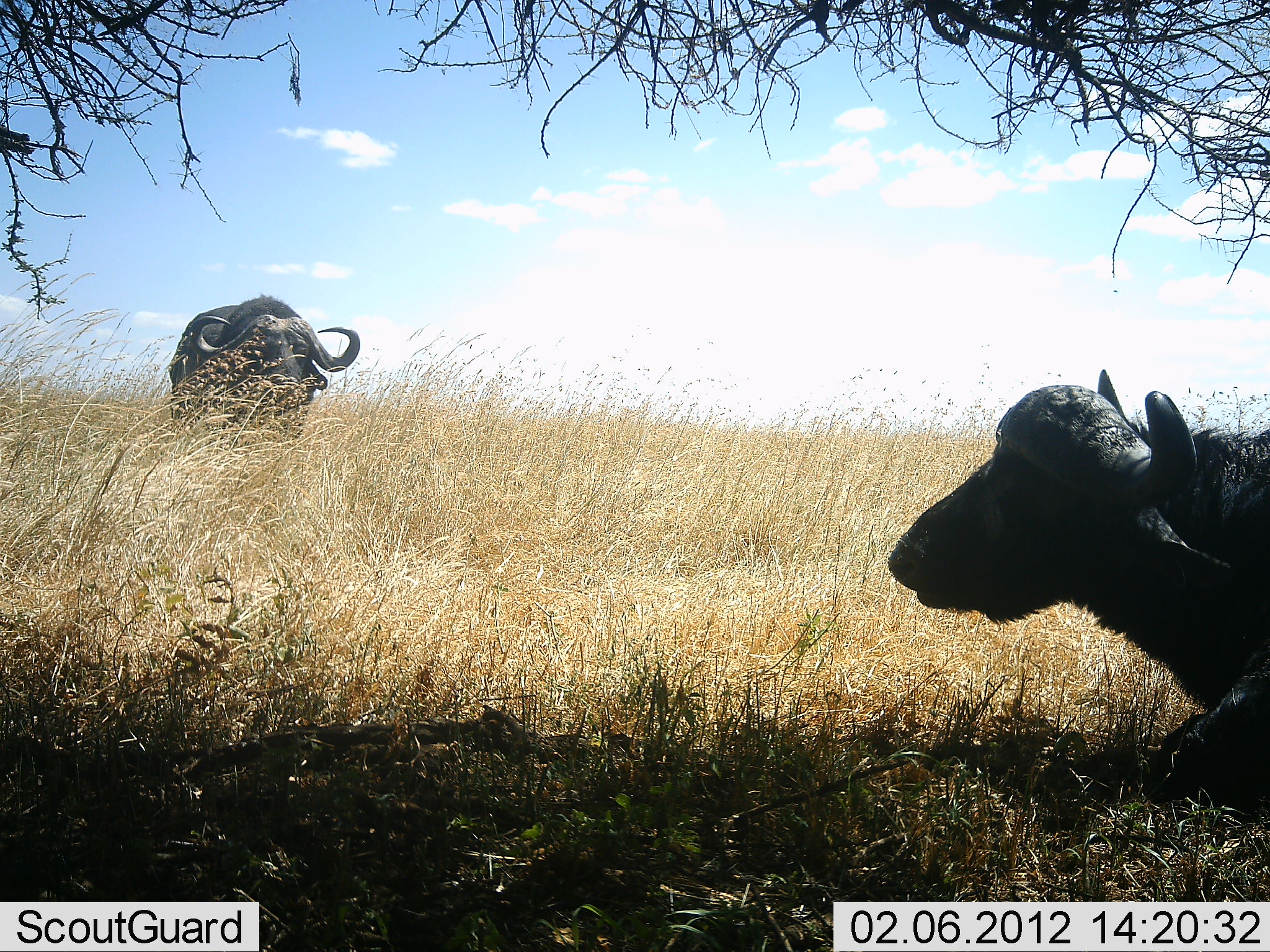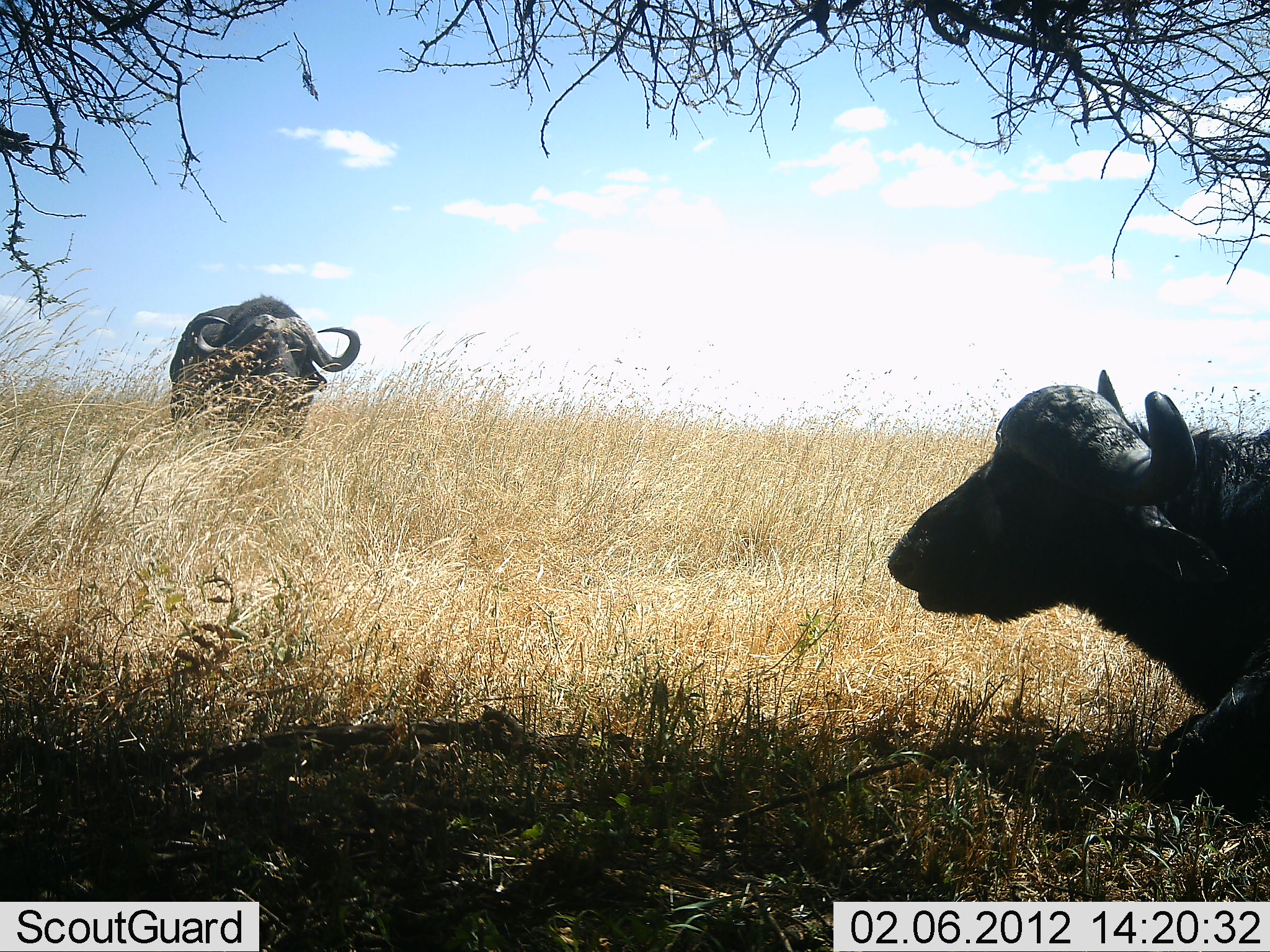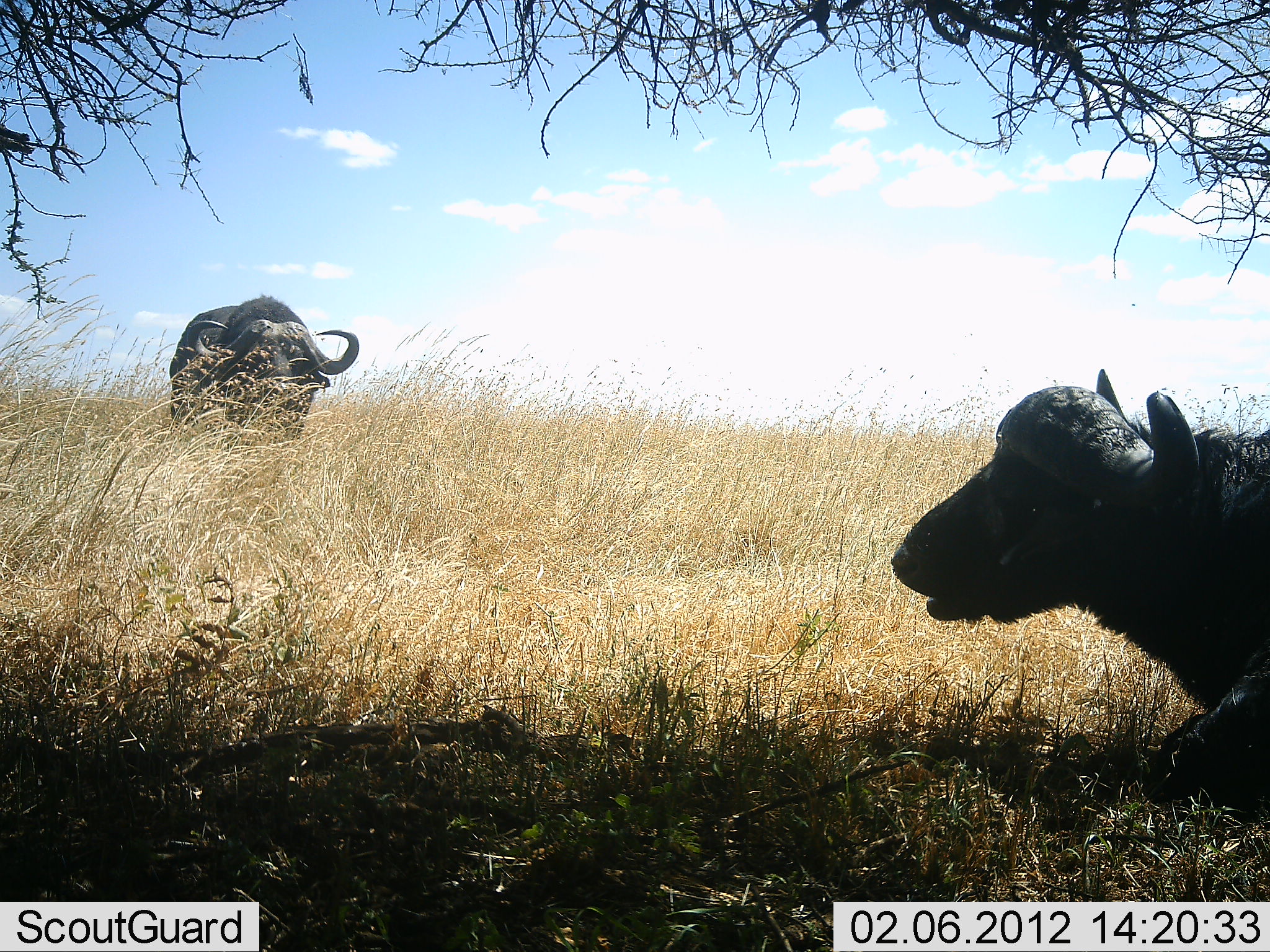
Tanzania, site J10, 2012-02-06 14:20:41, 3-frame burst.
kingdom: Animalia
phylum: Chordata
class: Mammalia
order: Artiodactyla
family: Bovidae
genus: Syncerus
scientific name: Syncerus caffer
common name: cape buffalo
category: buffalo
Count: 2.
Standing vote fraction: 84%.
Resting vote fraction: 95%.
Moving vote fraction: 11%.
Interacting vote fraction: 0%.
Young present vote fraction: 0%.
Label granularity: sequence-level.